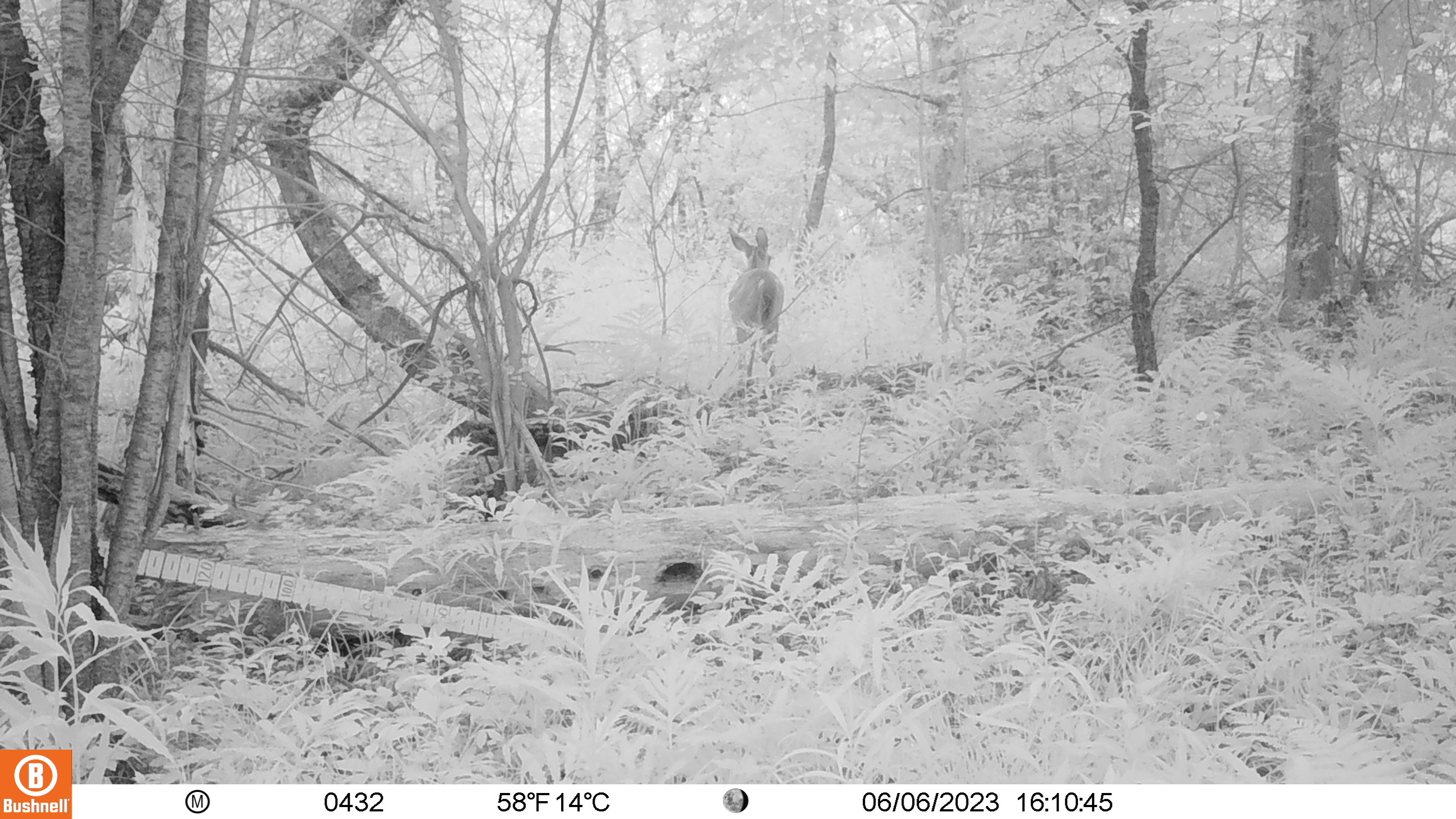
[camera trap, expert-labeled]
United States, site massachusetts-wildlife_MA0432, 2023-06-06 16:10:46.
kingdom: Animalia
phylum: Chordata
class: Mammalia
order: Artiodactyla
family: Cervidae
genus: Odocoileus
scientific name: Odocoileus virginianus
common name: white-tailed deer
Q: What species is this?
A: White-tailed deer (Odocoileus virginianus).